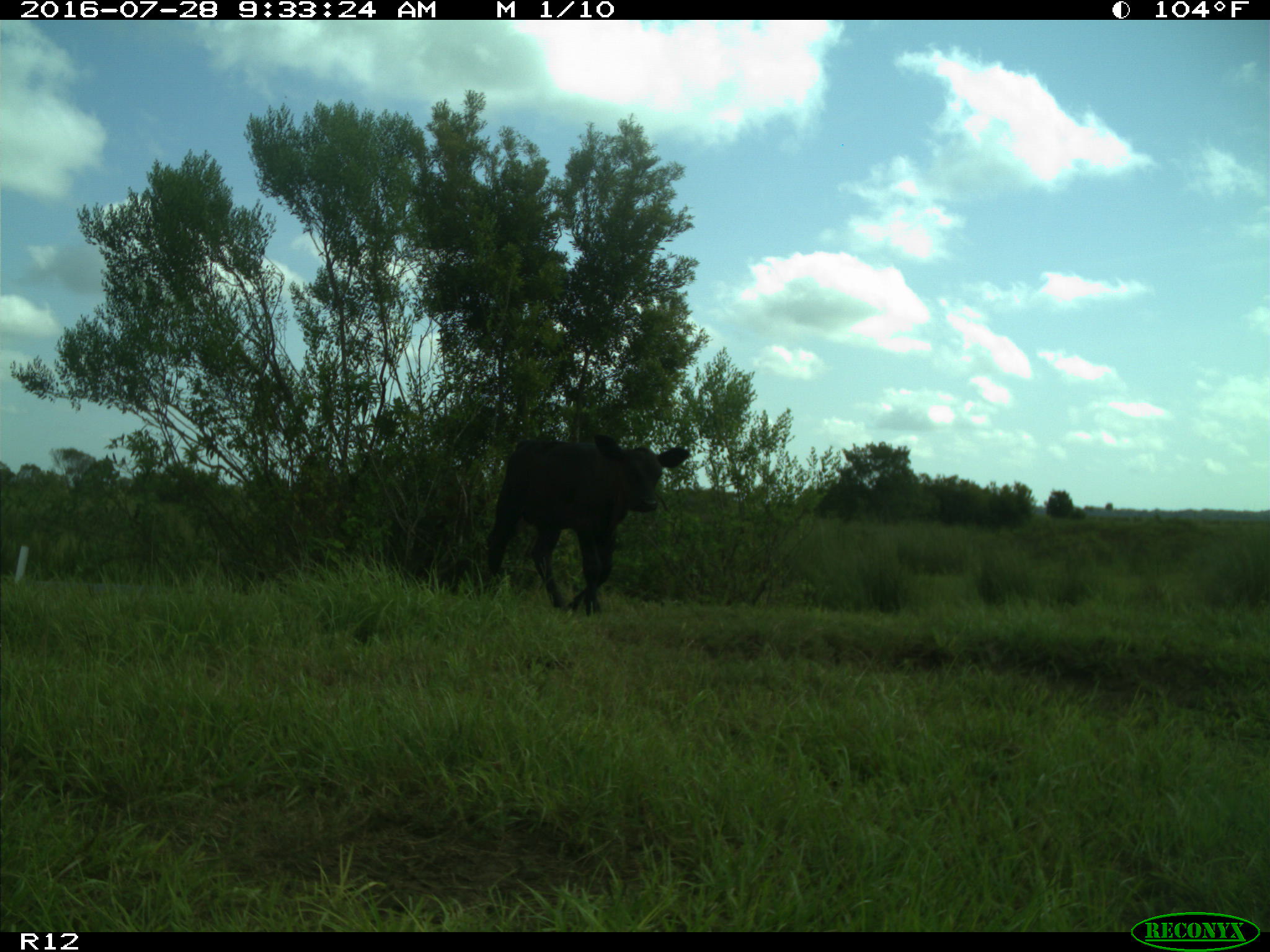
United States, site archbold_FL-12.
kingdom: Animalia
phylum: Chordata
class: Mammalia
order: Artiodactyla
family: Bovidae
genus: Bos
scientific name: Bos taurus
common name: domestic cow